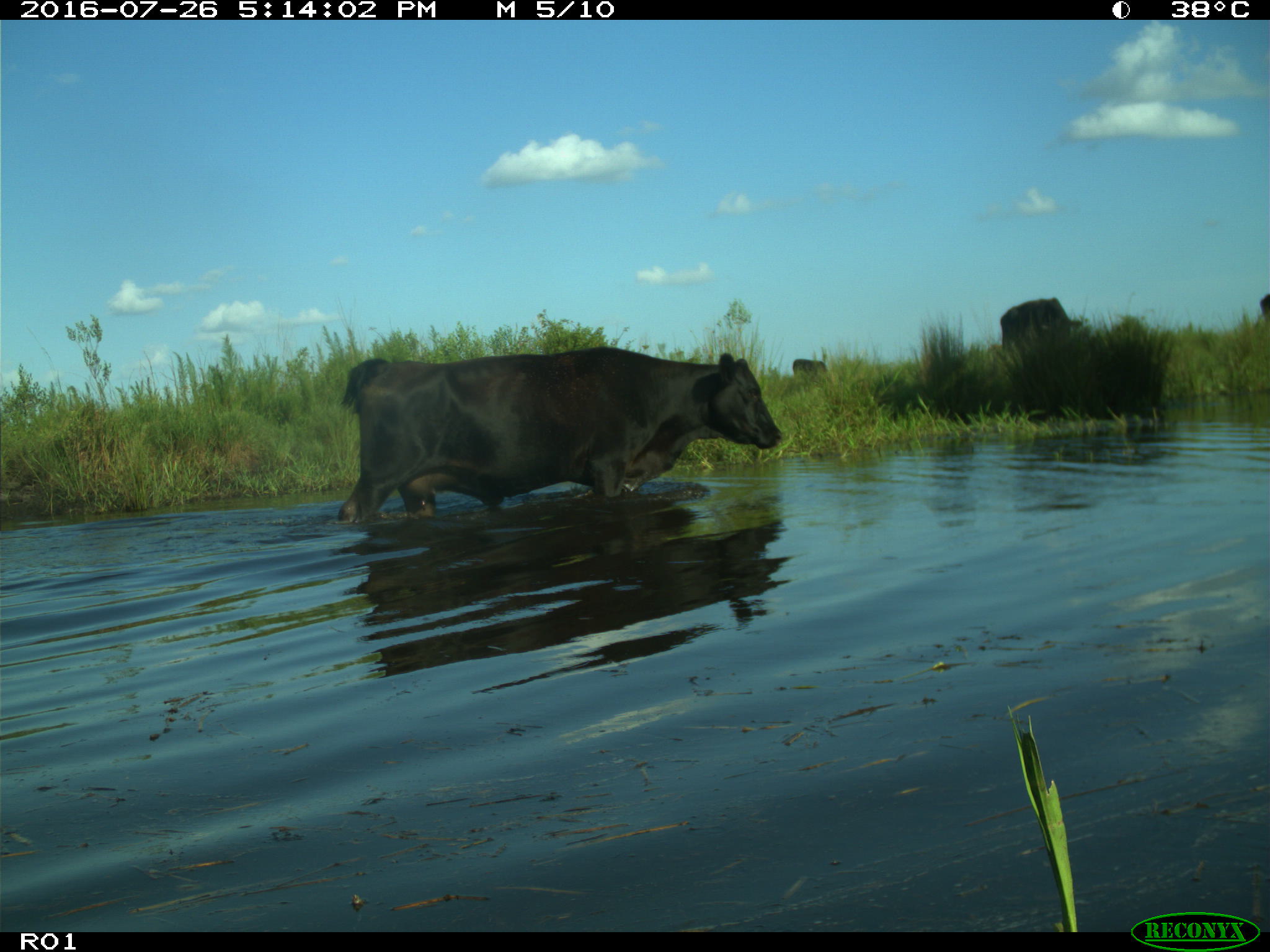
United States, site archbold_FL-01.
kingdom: Animalia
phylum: Chordata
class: Mammalia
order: Artiodactyla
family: Bovidae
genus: Bos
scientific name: Bos taurus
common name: domestic cow